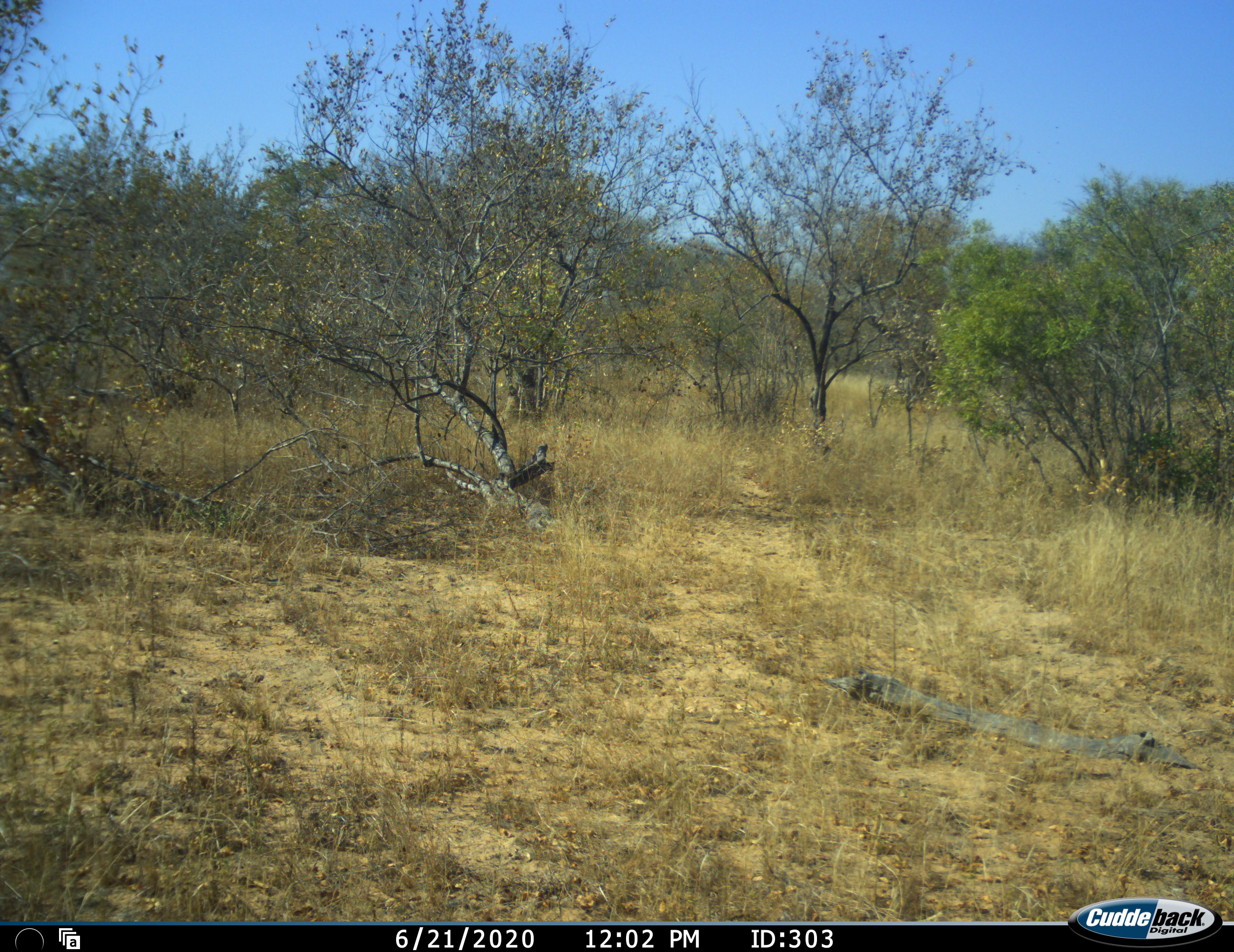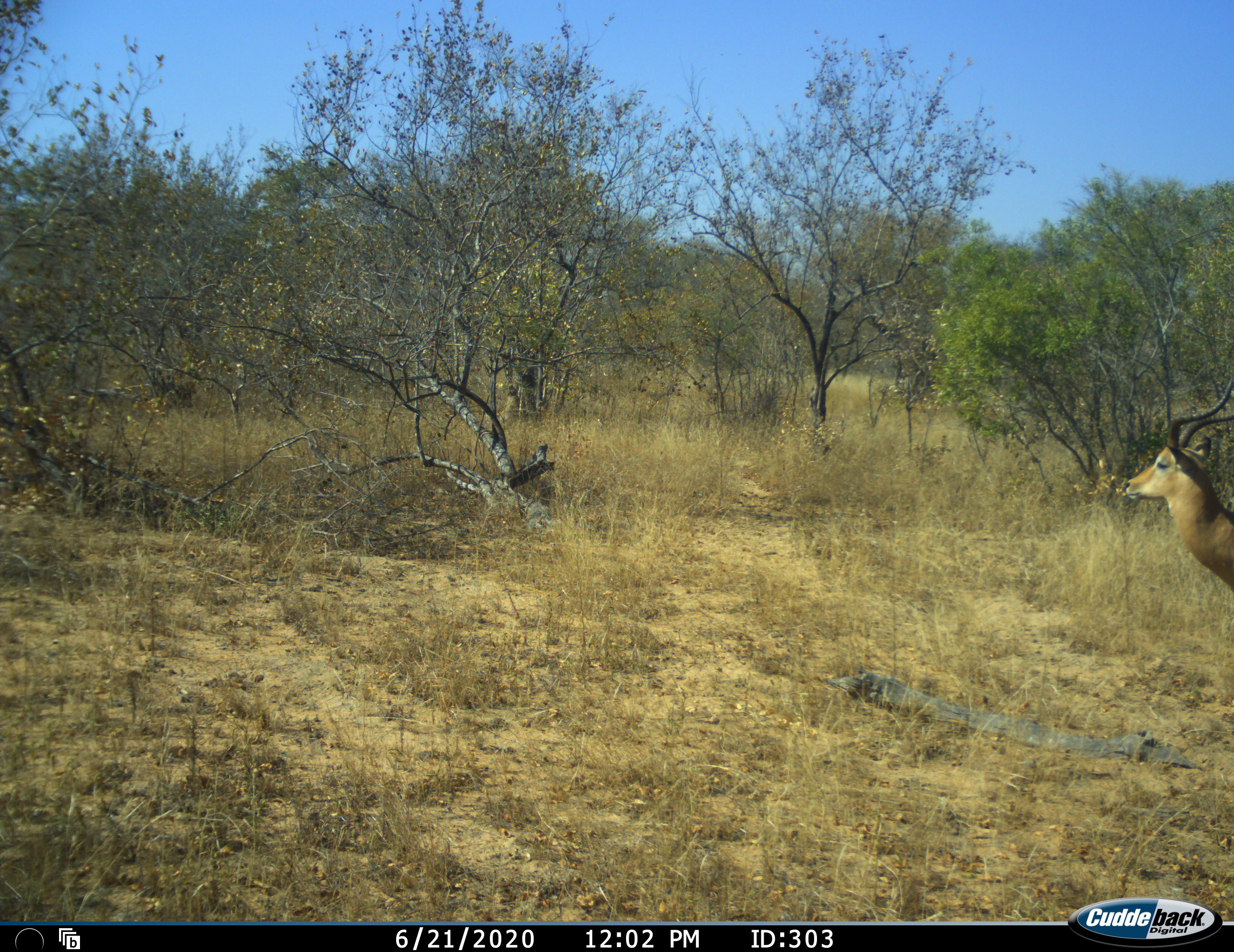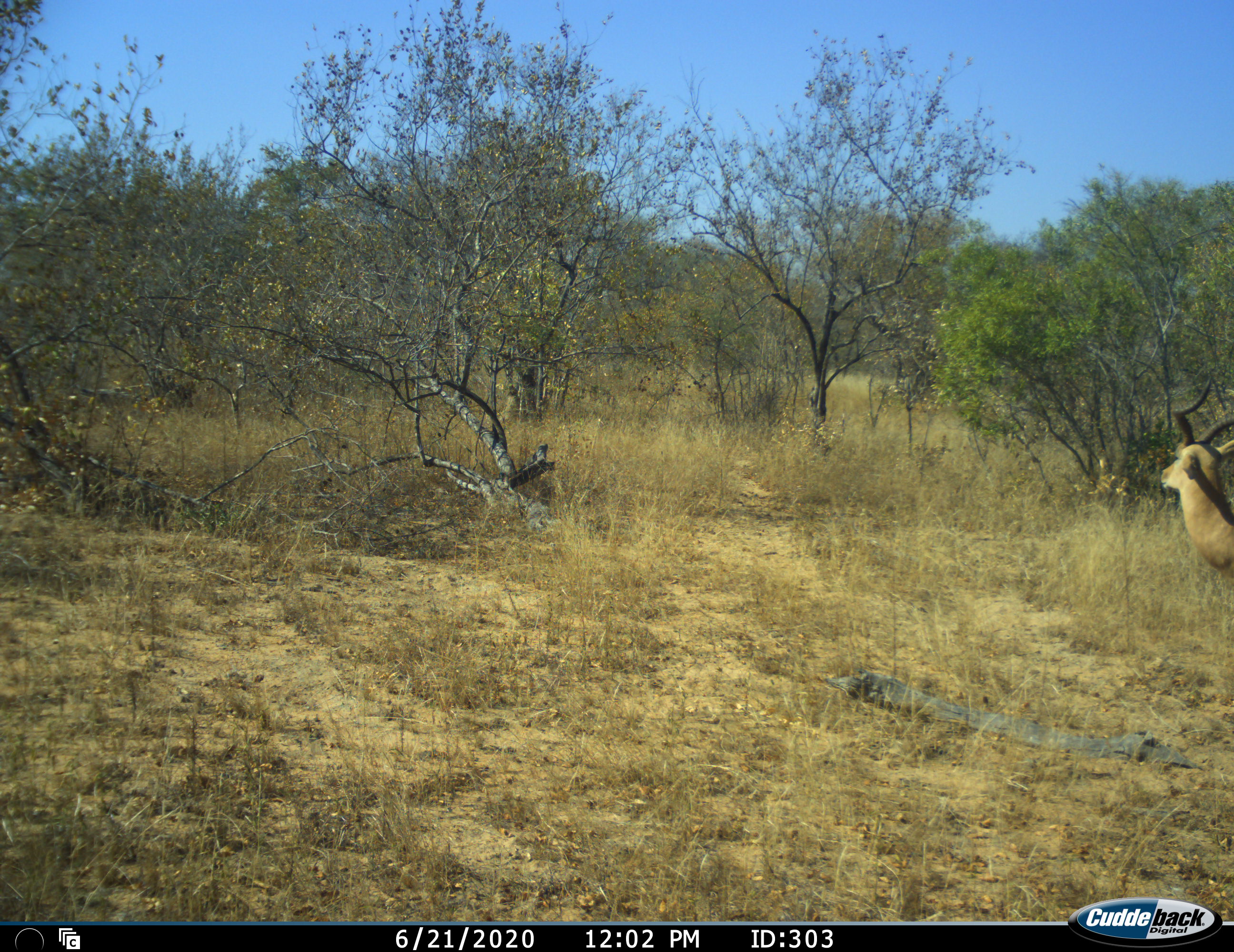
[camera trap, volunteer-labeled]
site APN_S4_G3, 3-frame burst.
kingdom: Animalia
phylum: Chordata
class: Mammalia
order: Artiodactyla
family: Bovidae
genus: Aepyceros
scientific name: Aepyceros melampus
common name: impala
Impala (Aepyceros melampus), count 1. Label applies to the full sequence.